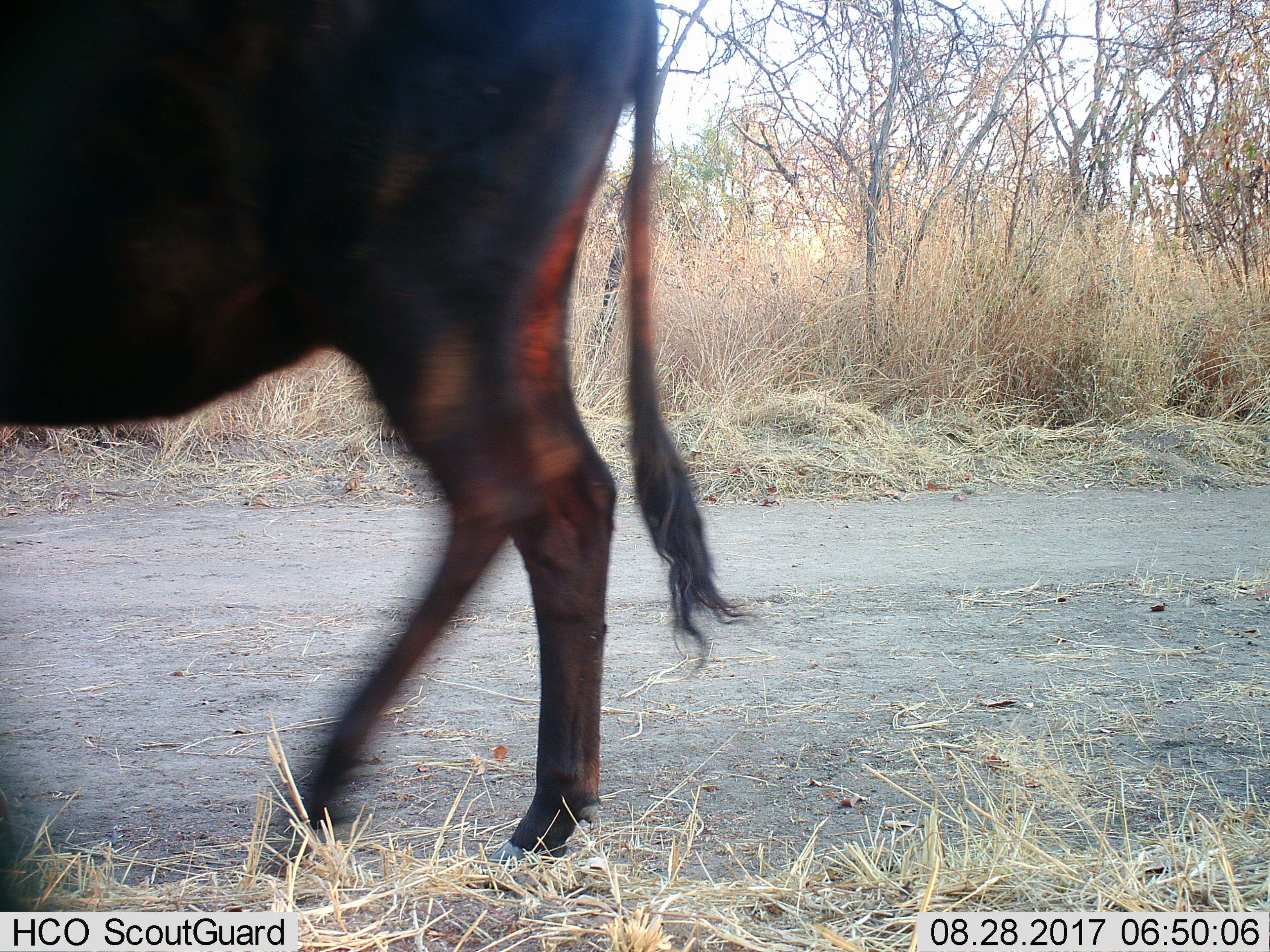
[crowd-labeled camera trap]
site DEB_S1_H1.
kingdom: Animalia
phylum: Chordata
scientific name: Vertebrata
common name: domestic animal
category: domesticanimal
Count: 1.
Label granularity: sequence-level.